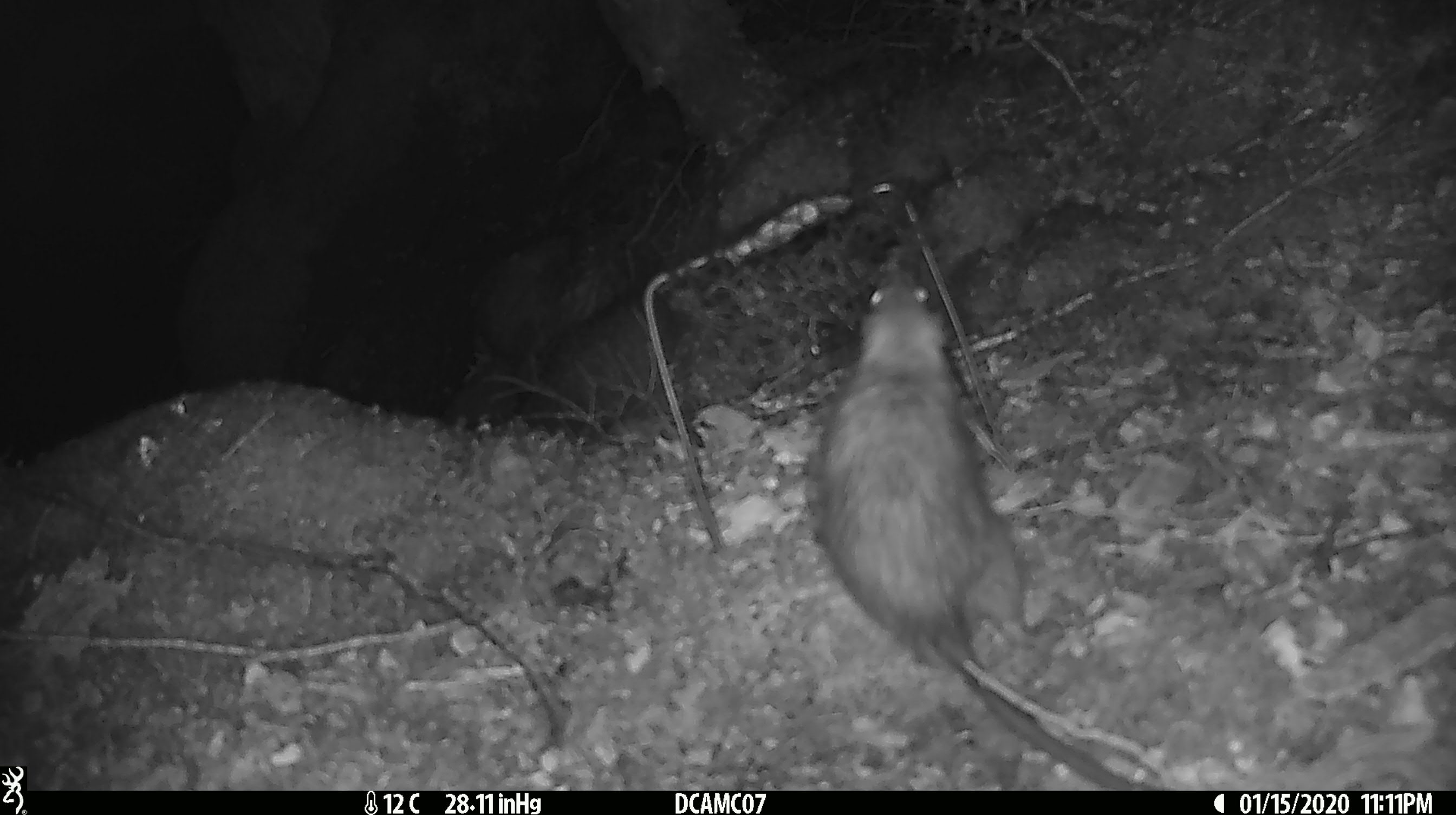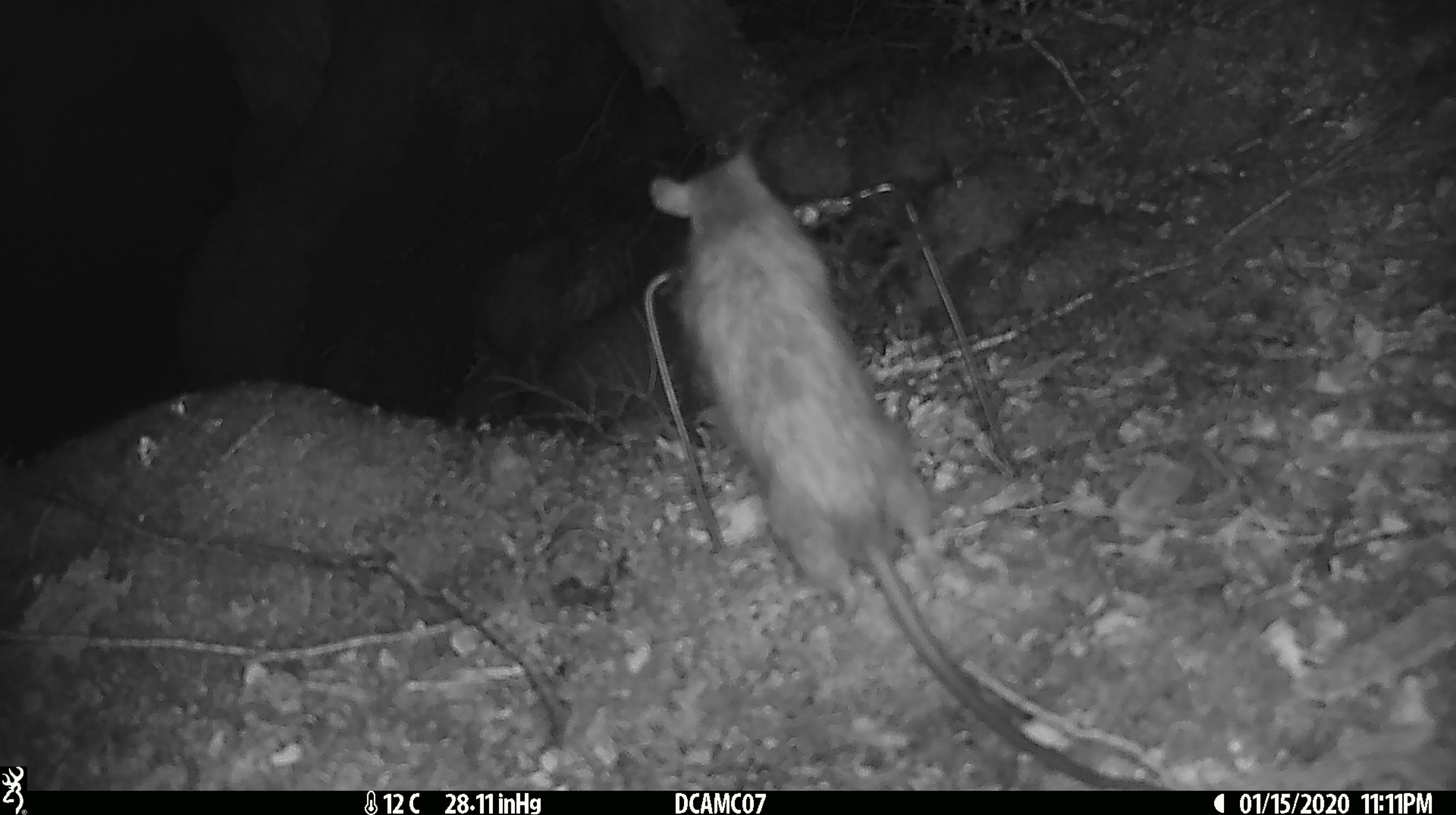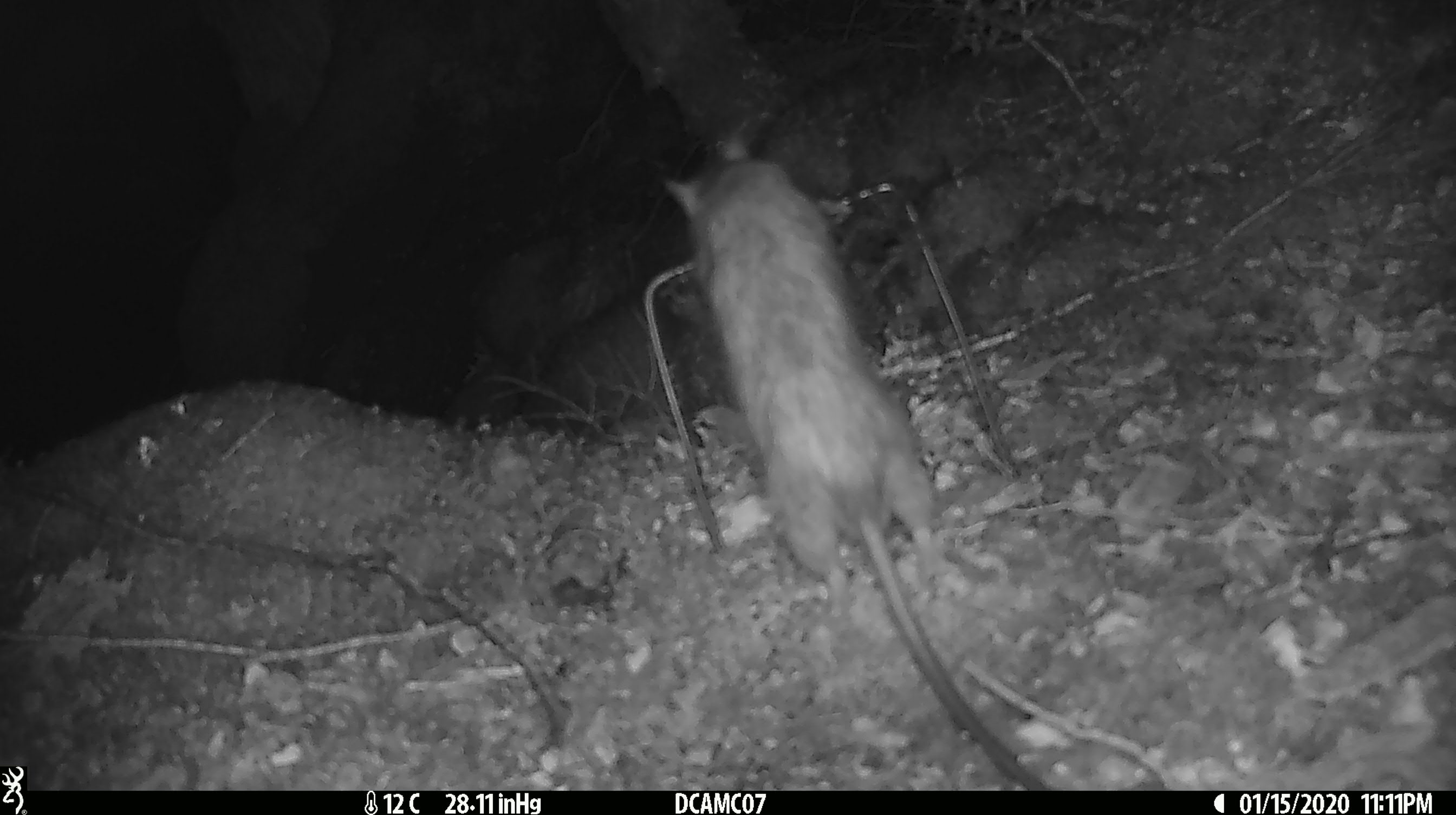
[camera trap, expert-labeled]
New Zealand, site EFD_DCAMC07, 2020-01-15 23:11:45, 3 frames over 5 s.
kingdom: Animalia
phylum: Chordata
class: Mammalia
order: Rodentia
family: Muridae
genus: Rattus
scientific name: Rattus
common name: rat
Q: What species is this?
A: Rat (Rattus).